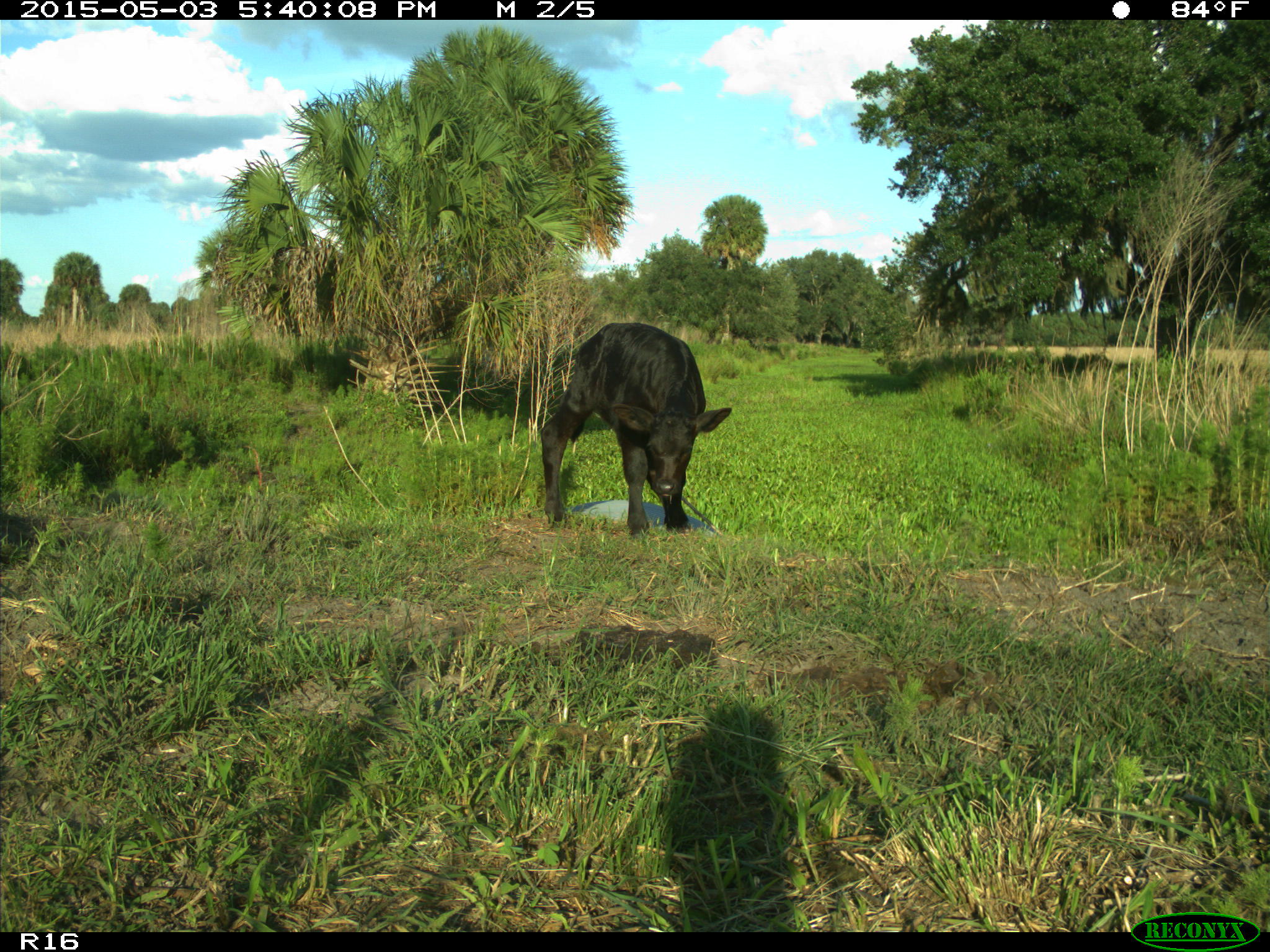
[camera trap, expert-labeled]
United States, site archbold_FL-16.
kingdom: Animalia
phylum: Chordata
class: Mammalia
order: Artiodactyla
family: Bovidae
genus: Bos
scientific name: Bos taurus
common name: domestic cow